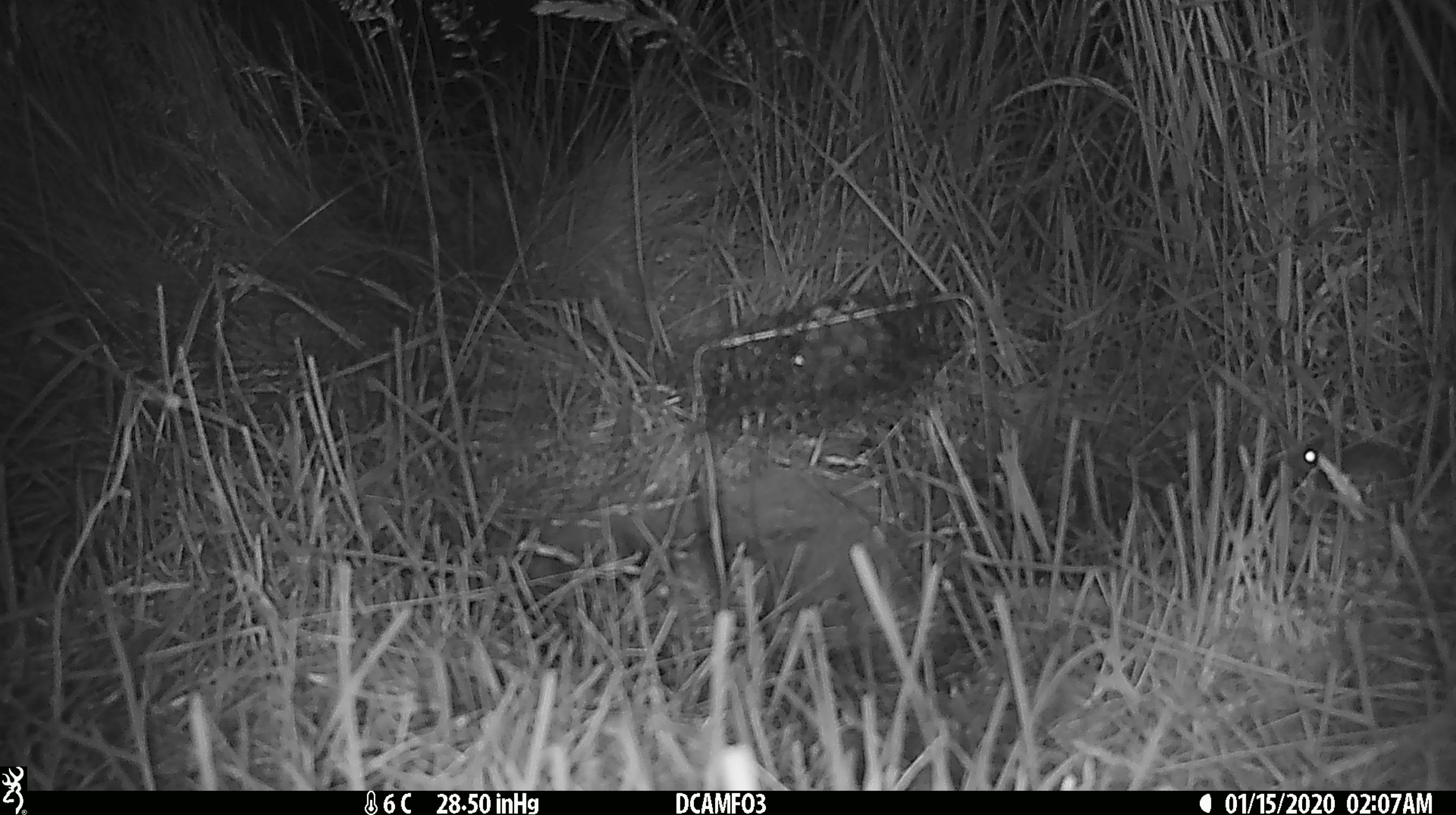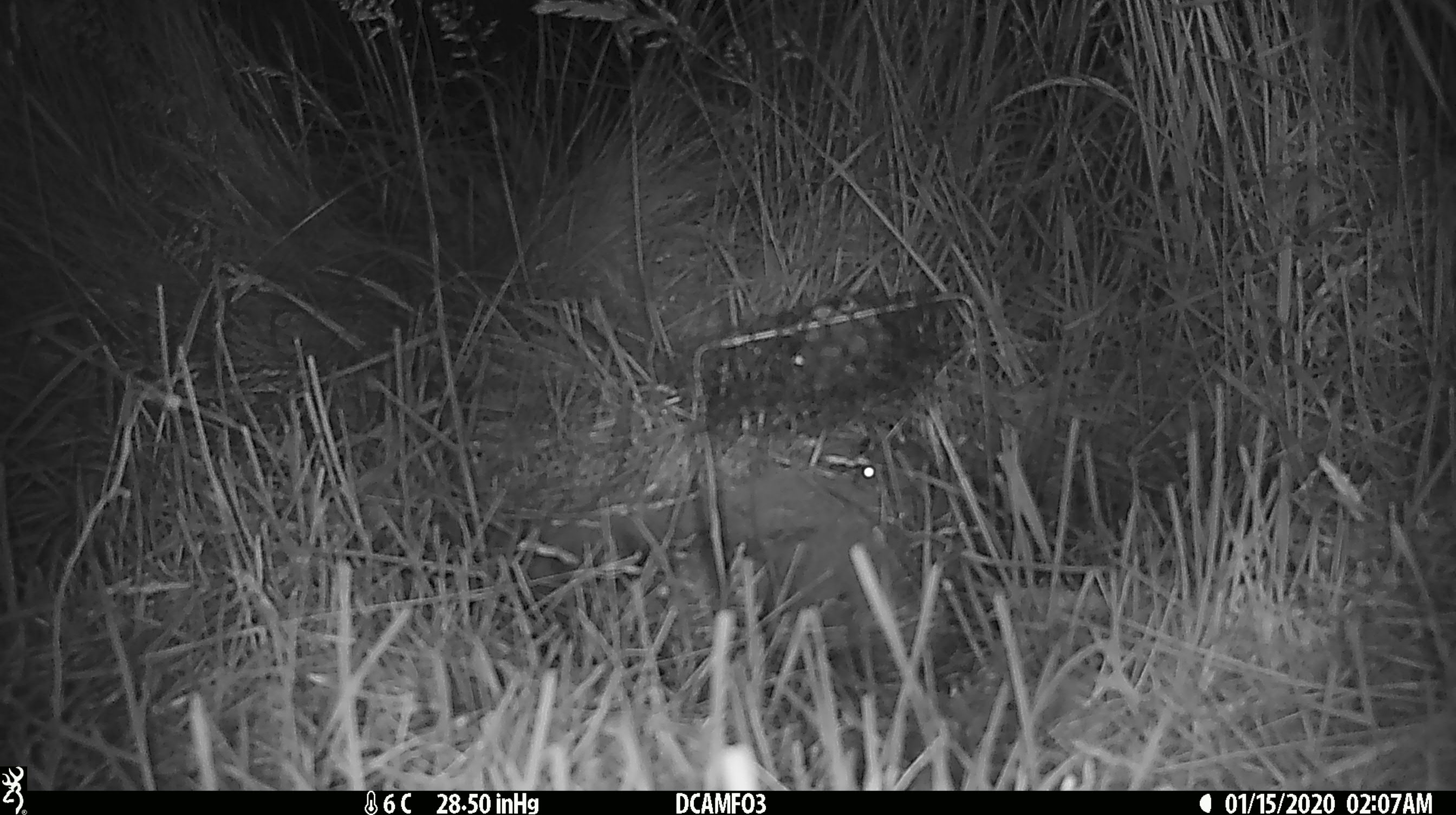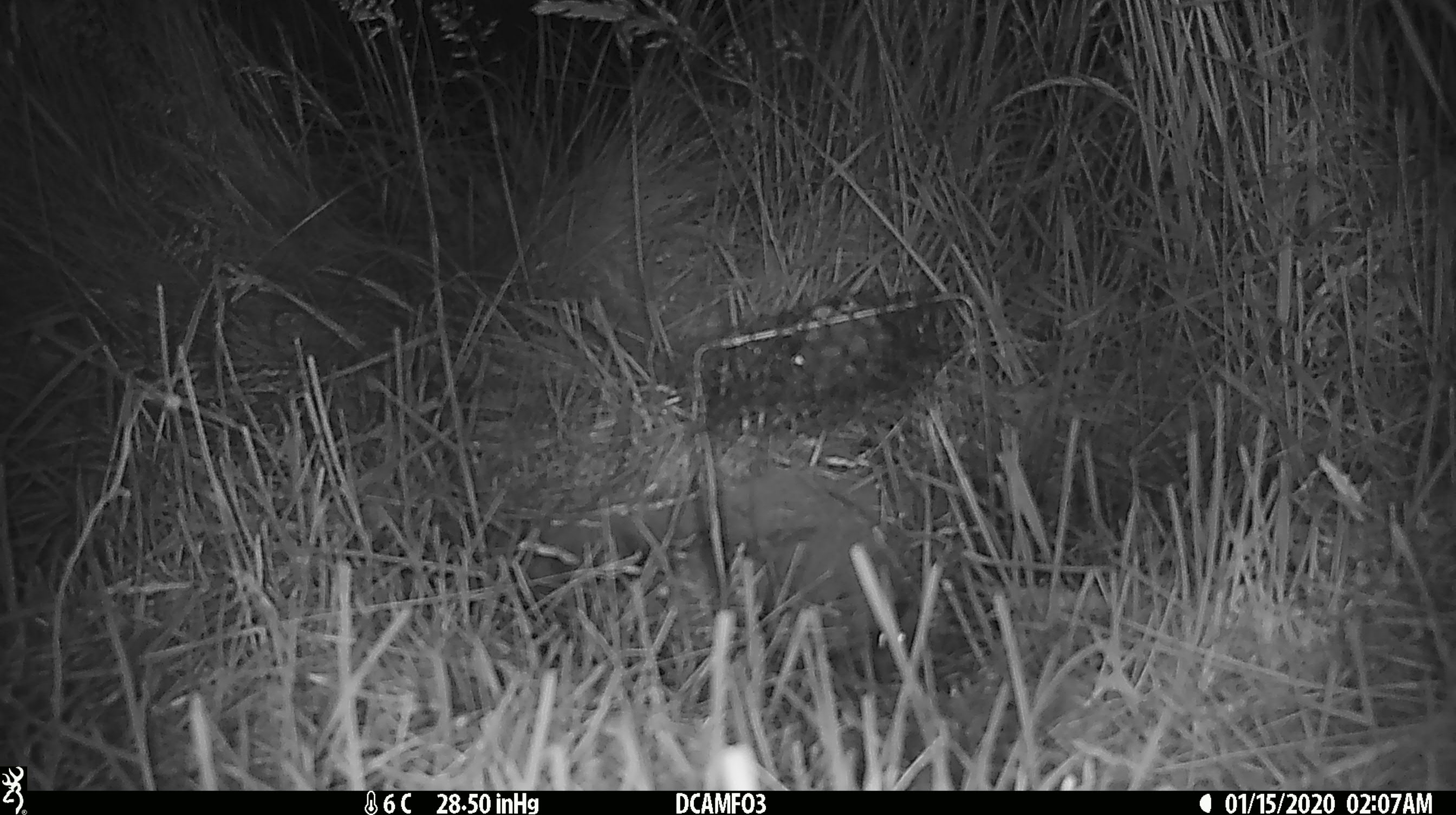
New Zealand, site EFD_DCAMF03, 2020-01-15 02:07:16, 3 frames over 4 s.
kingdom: Animalia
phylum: Chordata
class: Mammalia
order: Rodentia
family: Muridae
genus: Mus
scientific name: Mus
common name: mouse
Mouse (Mus).